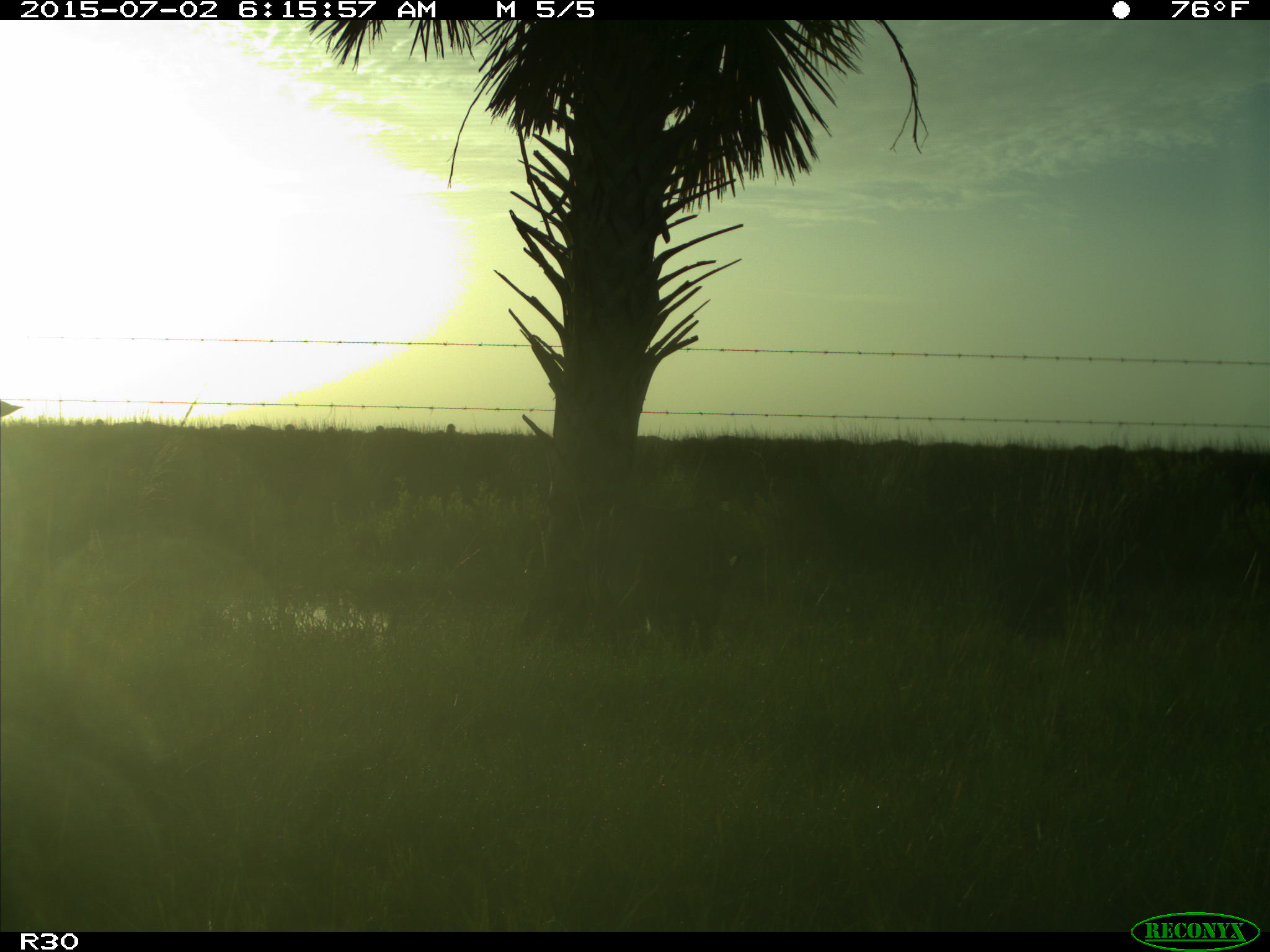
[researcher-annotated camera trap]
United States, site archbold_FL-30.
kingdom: Animalia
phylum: Chordata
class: Mammalia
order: Artiodactyla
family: Bovidae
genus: Bos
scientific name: Bos taurus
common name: domestic cow